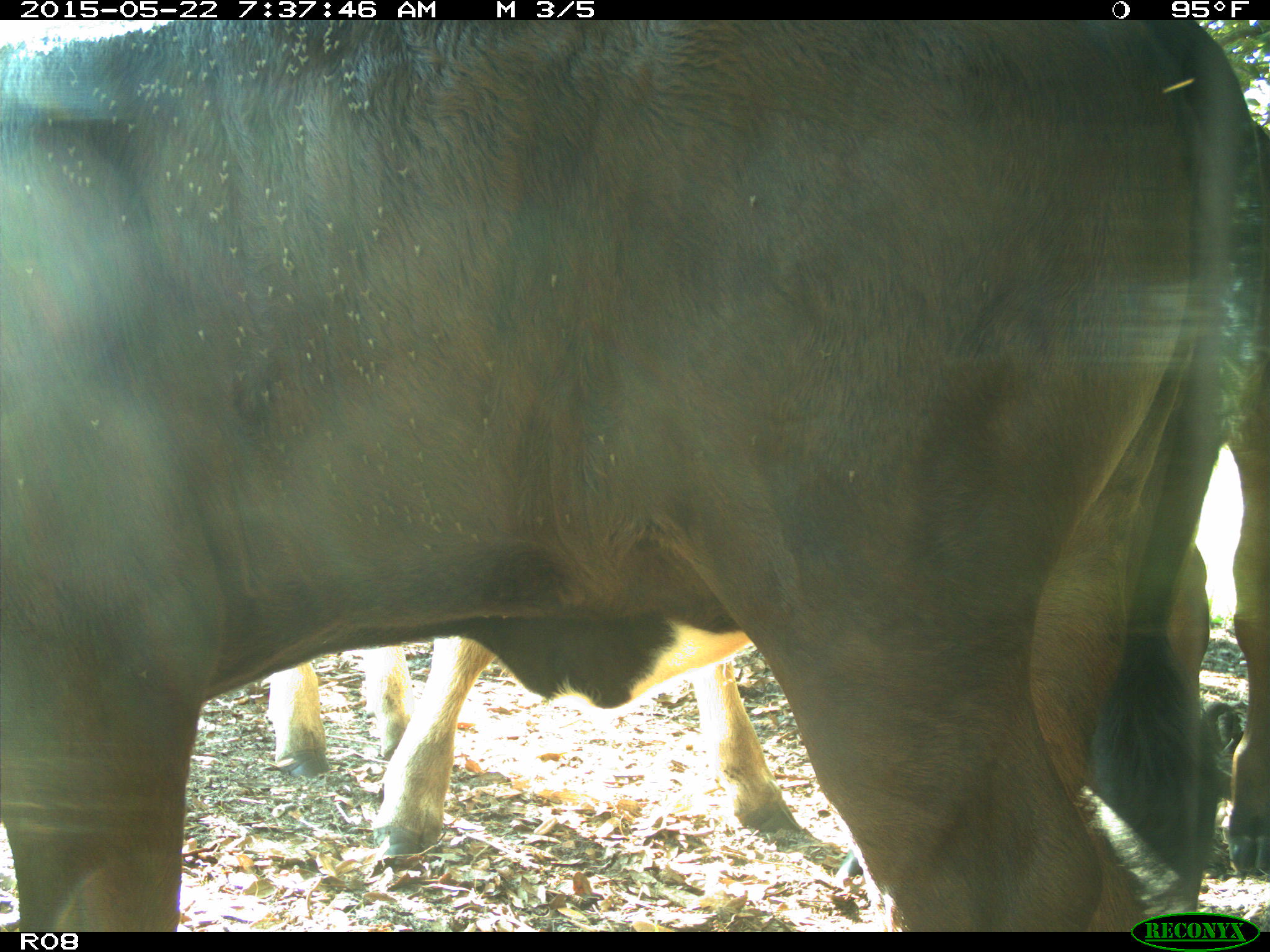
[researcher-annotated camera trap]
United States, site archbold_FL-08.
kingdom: Animalia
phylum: Chordata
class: Mammalia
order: Artiodactyla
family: Bovidae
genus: Bos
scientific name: Bos taurus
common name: domestic cow